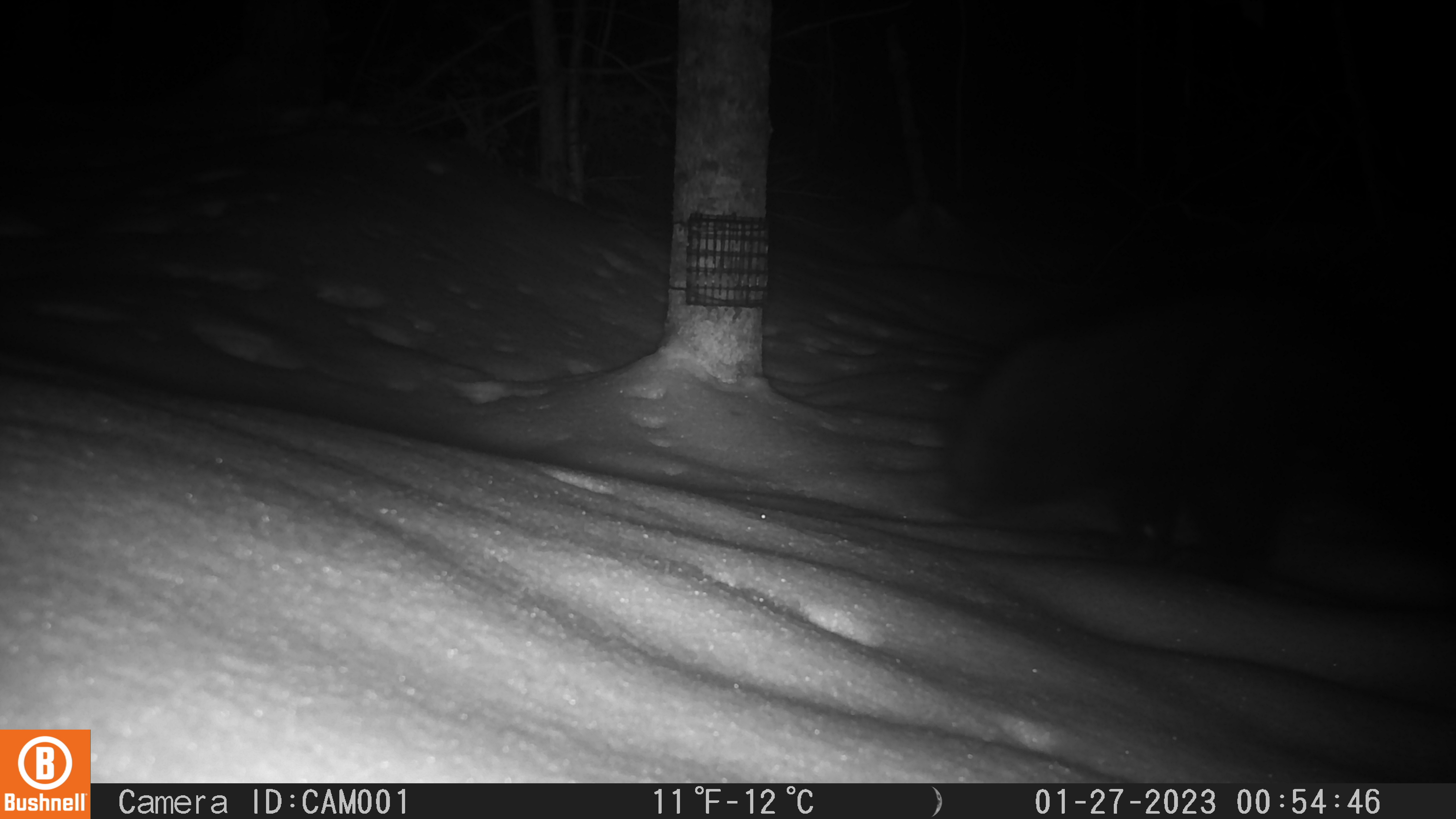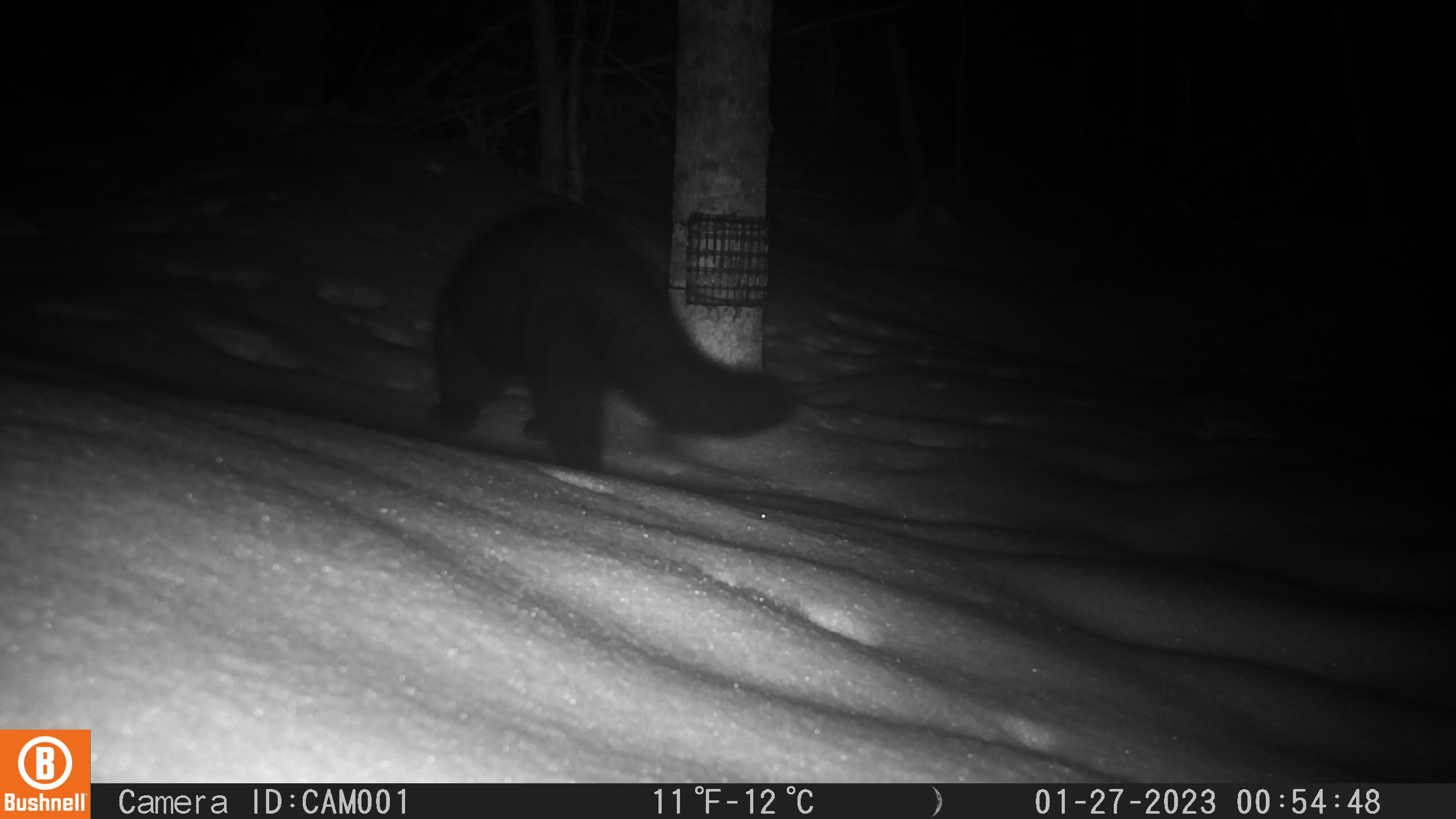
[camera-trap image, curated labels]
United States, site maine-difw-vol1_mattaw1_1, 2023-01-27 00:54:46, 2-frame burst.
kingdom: Animalia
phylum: Chordata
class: Mammalia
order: Carnivora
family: Mustelidae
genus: Pekania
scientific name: Pekania pennanti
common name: fisher